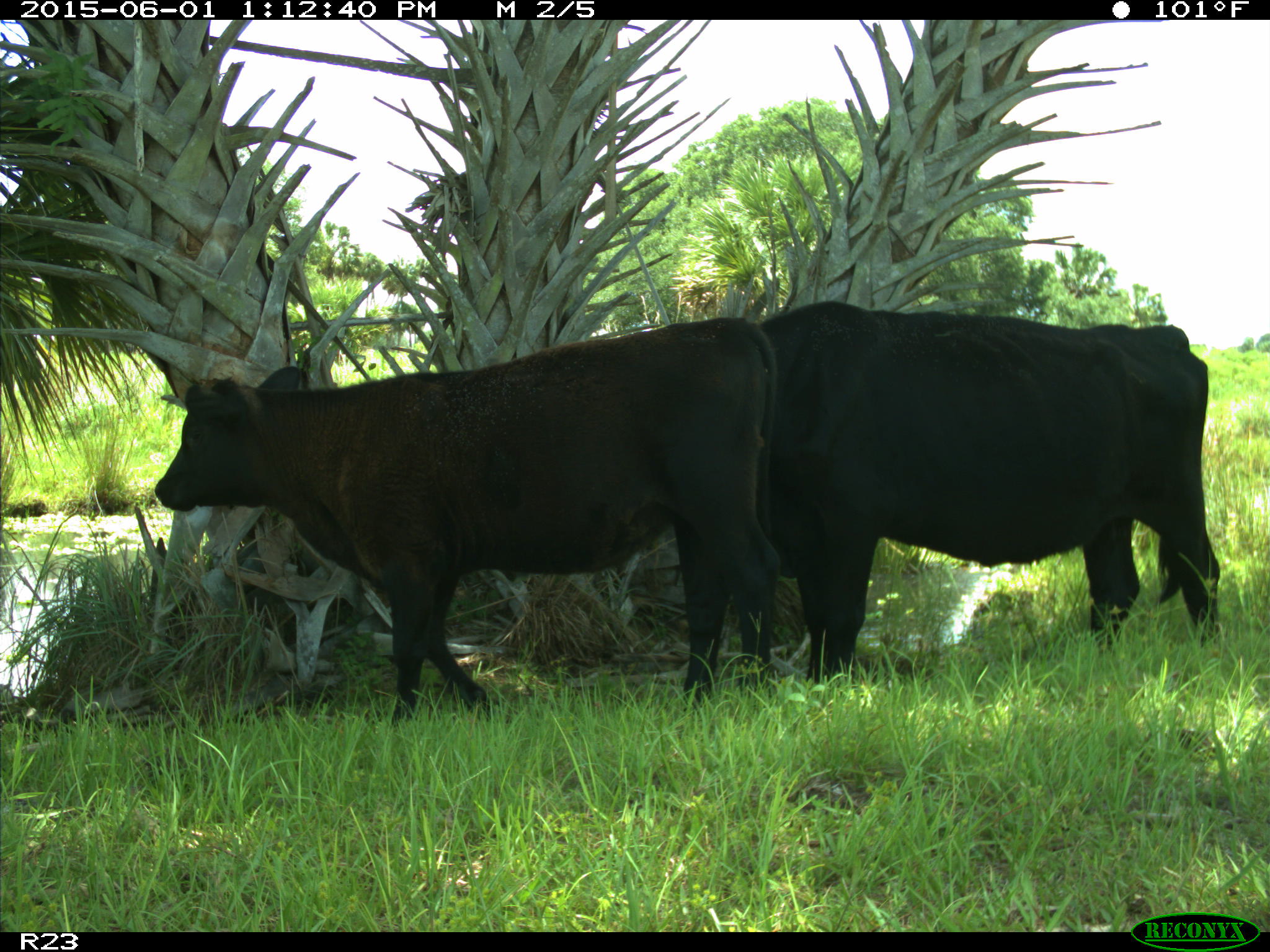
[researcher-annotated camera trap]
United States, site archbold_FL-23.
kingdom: Animalia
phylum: Chordata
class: Mammalia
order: Artiodactyla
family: Bovidae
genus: Bos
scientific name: Bos taurus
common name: domestic cow